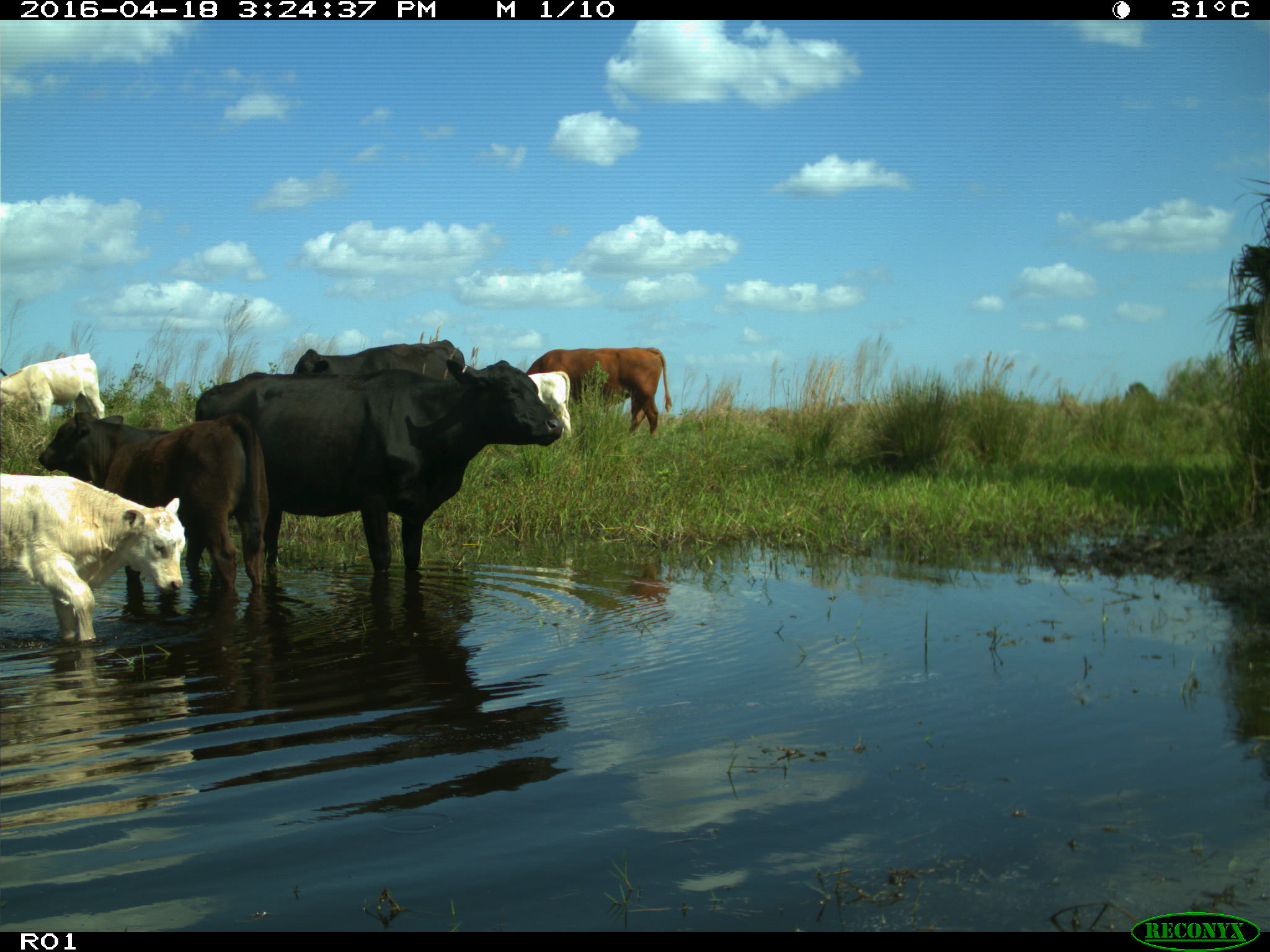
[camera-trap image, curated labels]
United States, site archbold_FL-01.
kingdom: Animalia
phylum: Chordata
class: Mammalia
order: Artiodactyla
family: Bovidae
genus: Bos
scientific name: Bos taurus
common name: domestic cow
Bos taurus (domestic cow).